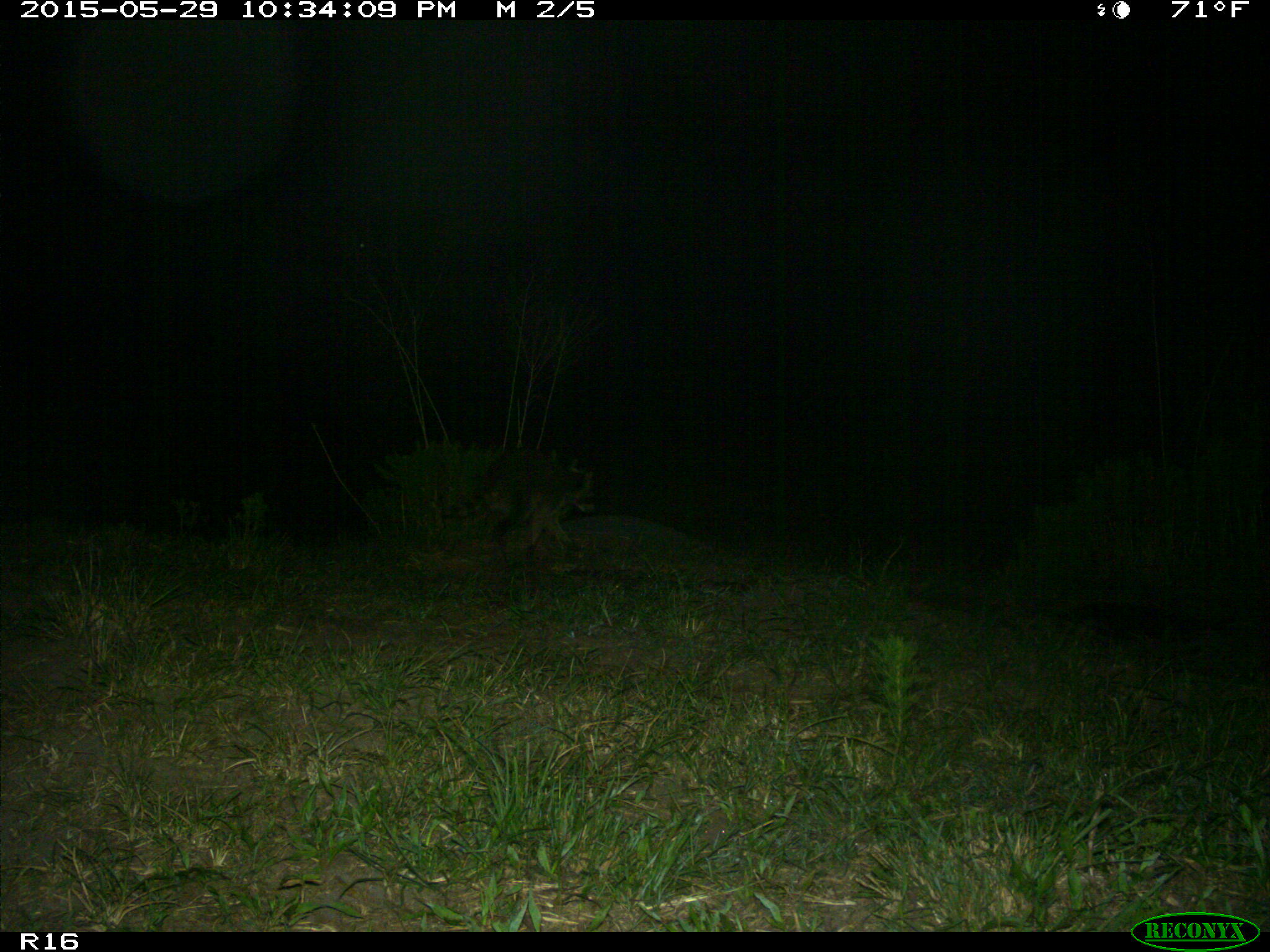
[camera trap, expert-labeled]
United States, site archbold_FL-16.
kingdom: Animalia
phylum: Chordata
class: Mammalia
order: Carnivora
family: Procyonidae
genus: Procyon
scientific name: Procyon lotor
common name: common raccoon